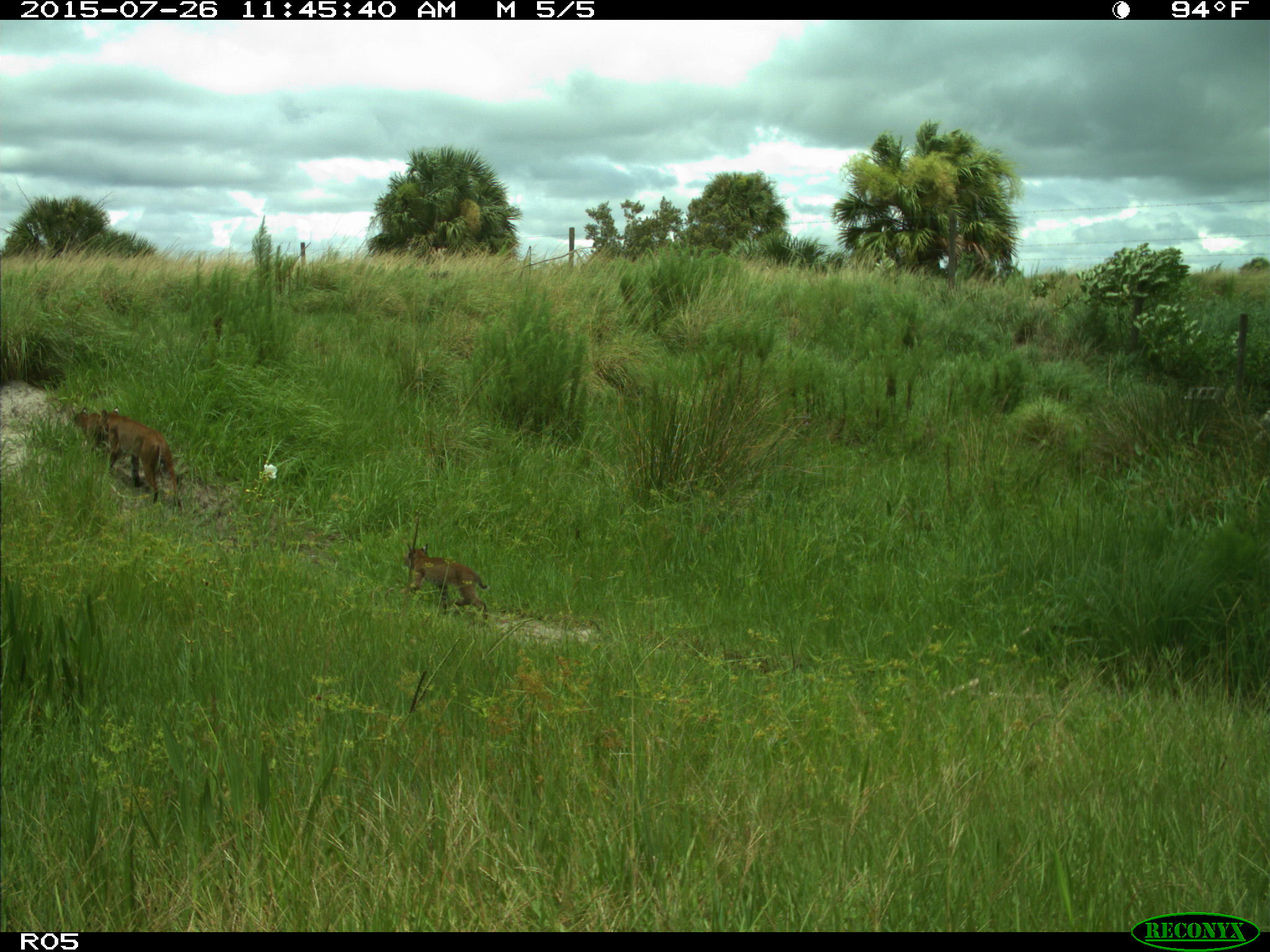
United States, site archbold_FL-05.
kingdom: Animalia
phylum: Chordata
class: Mammalia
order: Carnivora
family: Felidae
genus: Lynx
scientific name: Lynx rufus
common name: bobcat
Lynx rufus (bobcat).